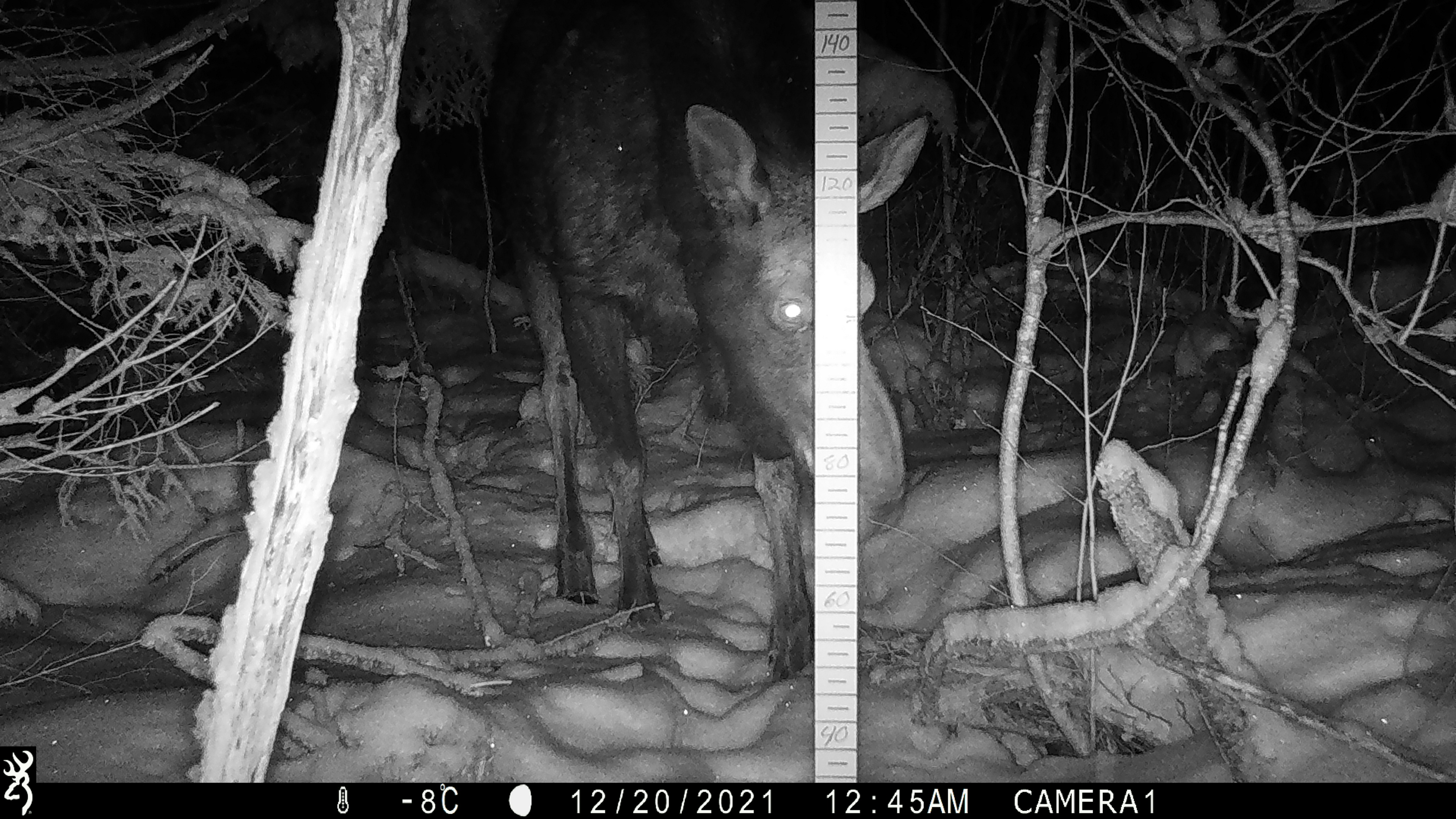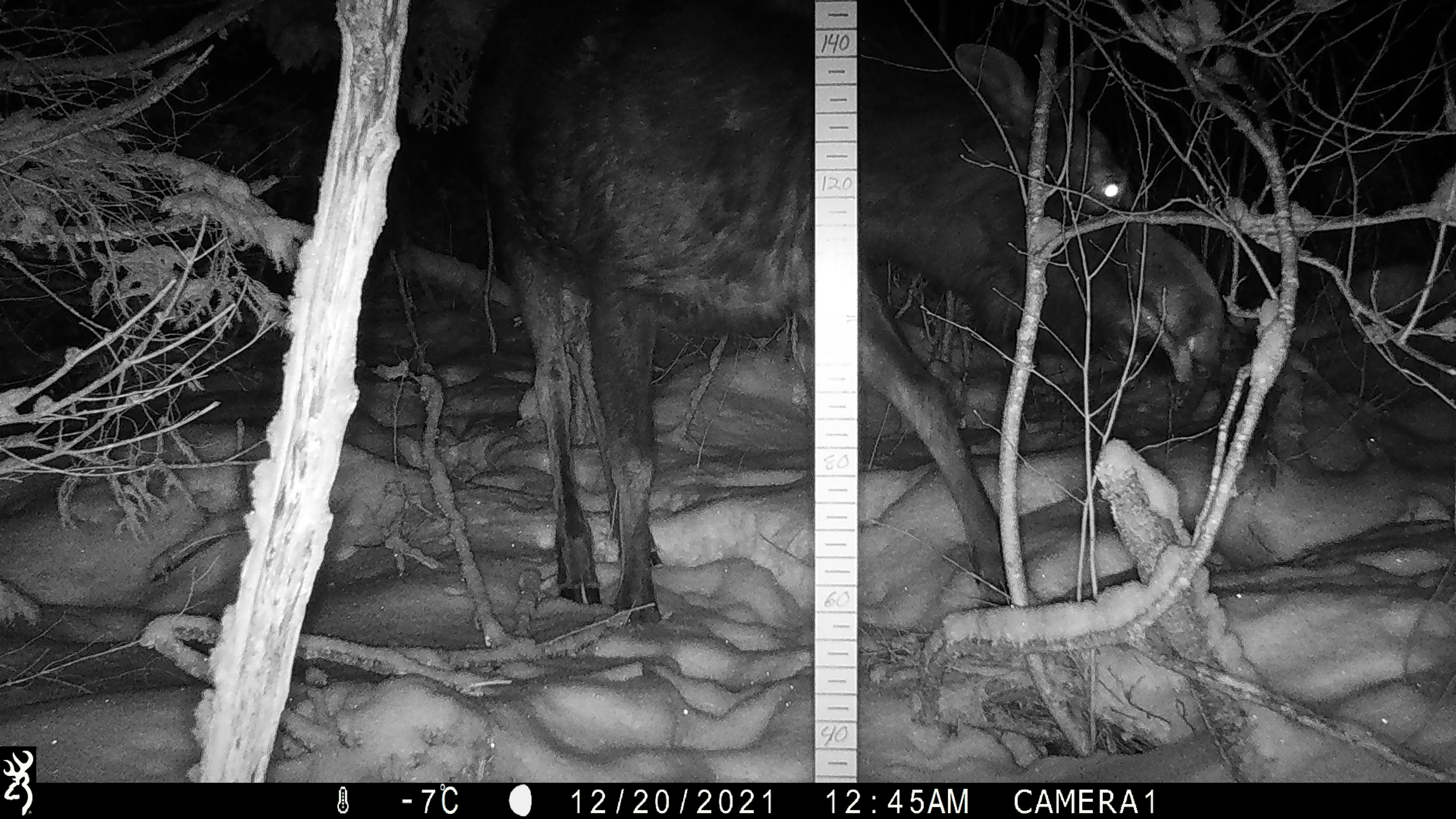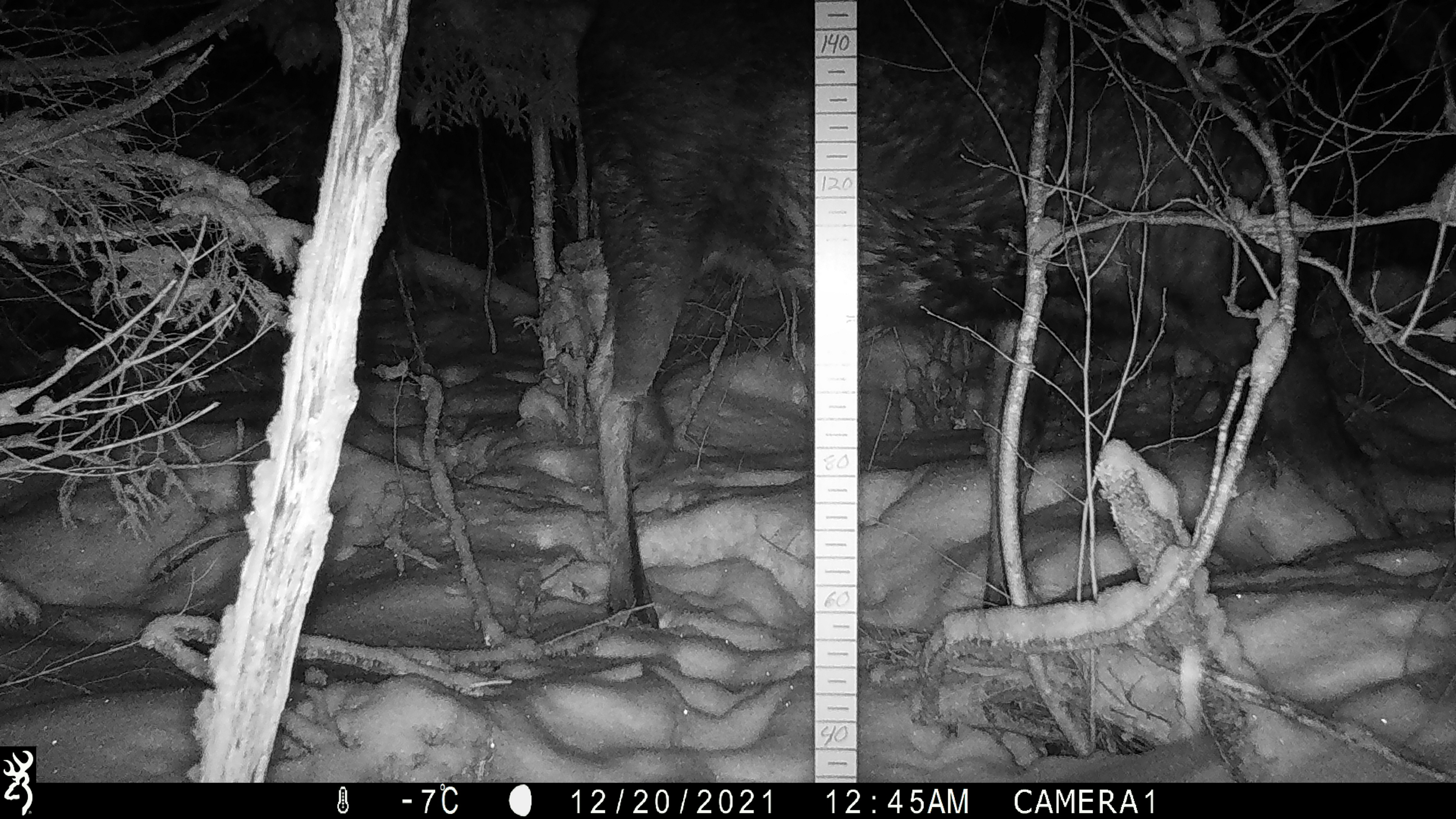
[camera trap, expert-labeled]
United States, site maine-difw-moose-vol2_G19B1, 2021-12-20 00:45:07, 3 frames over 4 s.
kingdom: Animalia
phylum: Chordata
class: Mammalia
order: Artiodactyla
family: Cervidae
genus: Alces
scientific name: Alces alces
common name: moose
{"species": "moose (Alces alces)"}